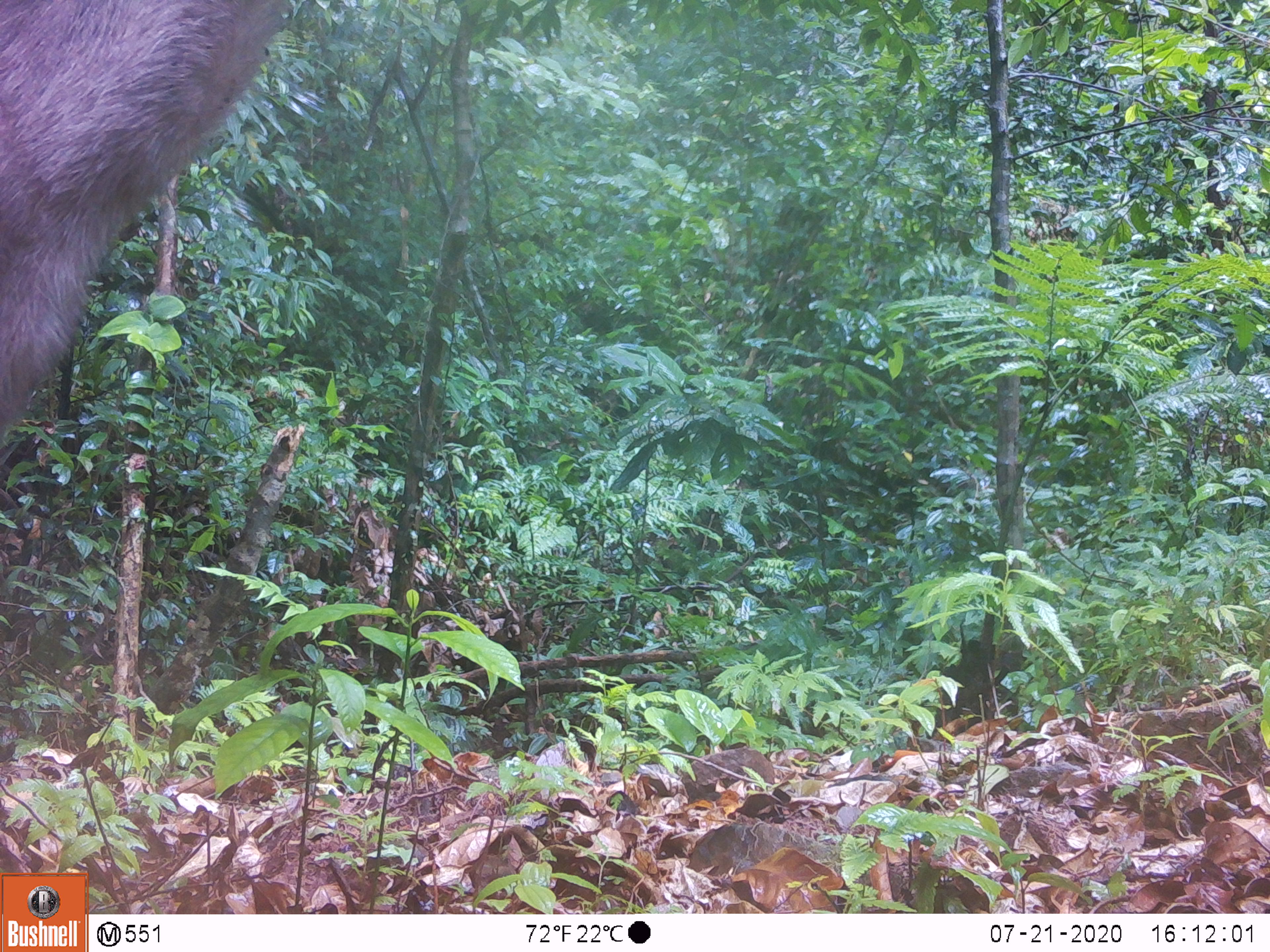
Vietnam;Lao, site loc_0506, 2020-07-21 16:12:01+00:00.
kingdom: Animalia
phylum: Chordata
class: Mammalia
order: Artiodactyla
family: Cervidae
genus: Rusa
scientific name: Rusa unicolor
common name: sambar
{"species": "sambar (Rusa unicolor)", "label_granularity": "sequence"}